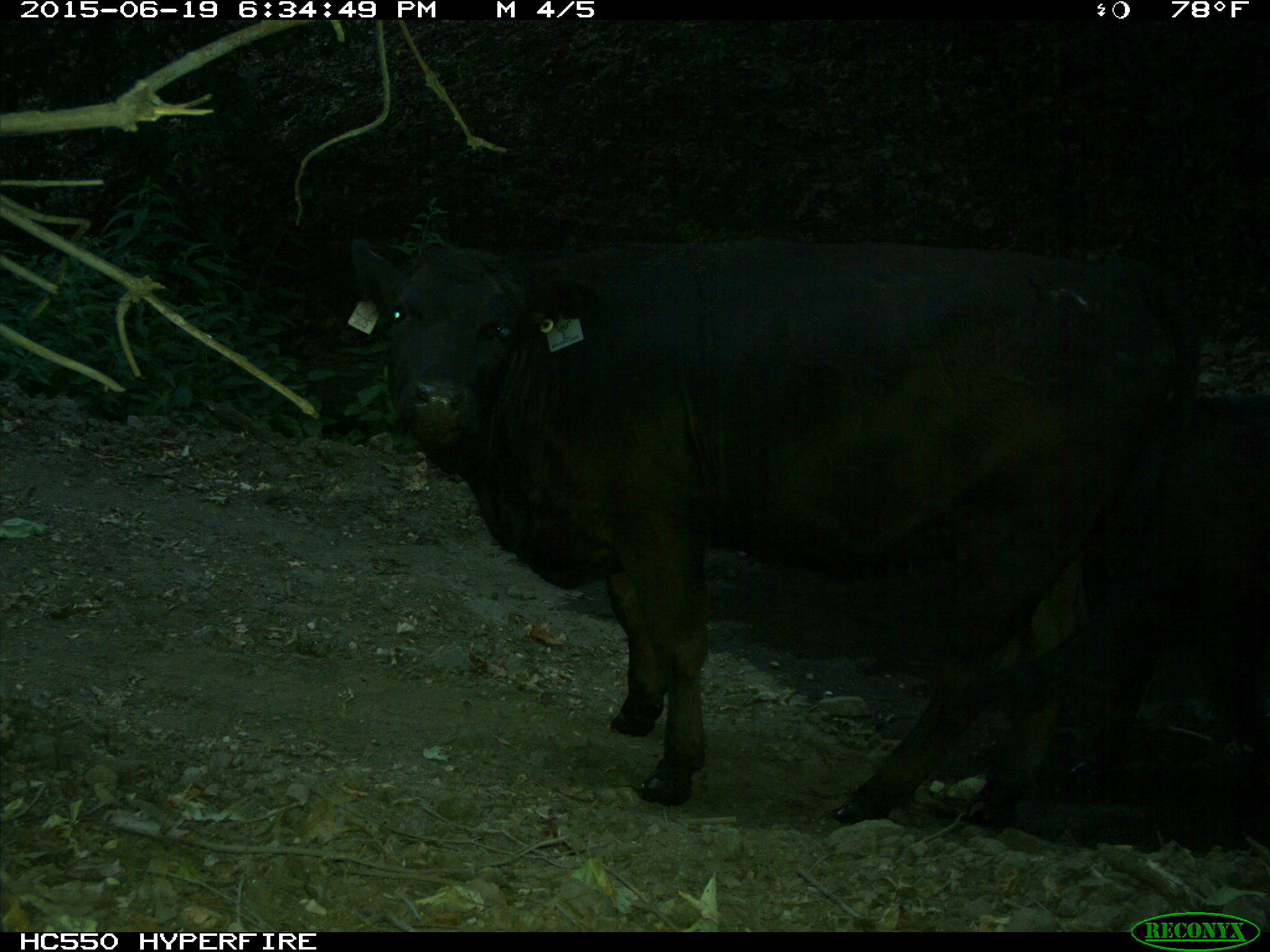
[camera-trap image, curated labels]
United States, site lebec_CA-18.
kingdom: Animalia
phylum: Chordata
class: Mammalia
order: Artiodactyla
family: Bovidae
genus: Bos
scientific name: Bos taurus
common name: domestic cow